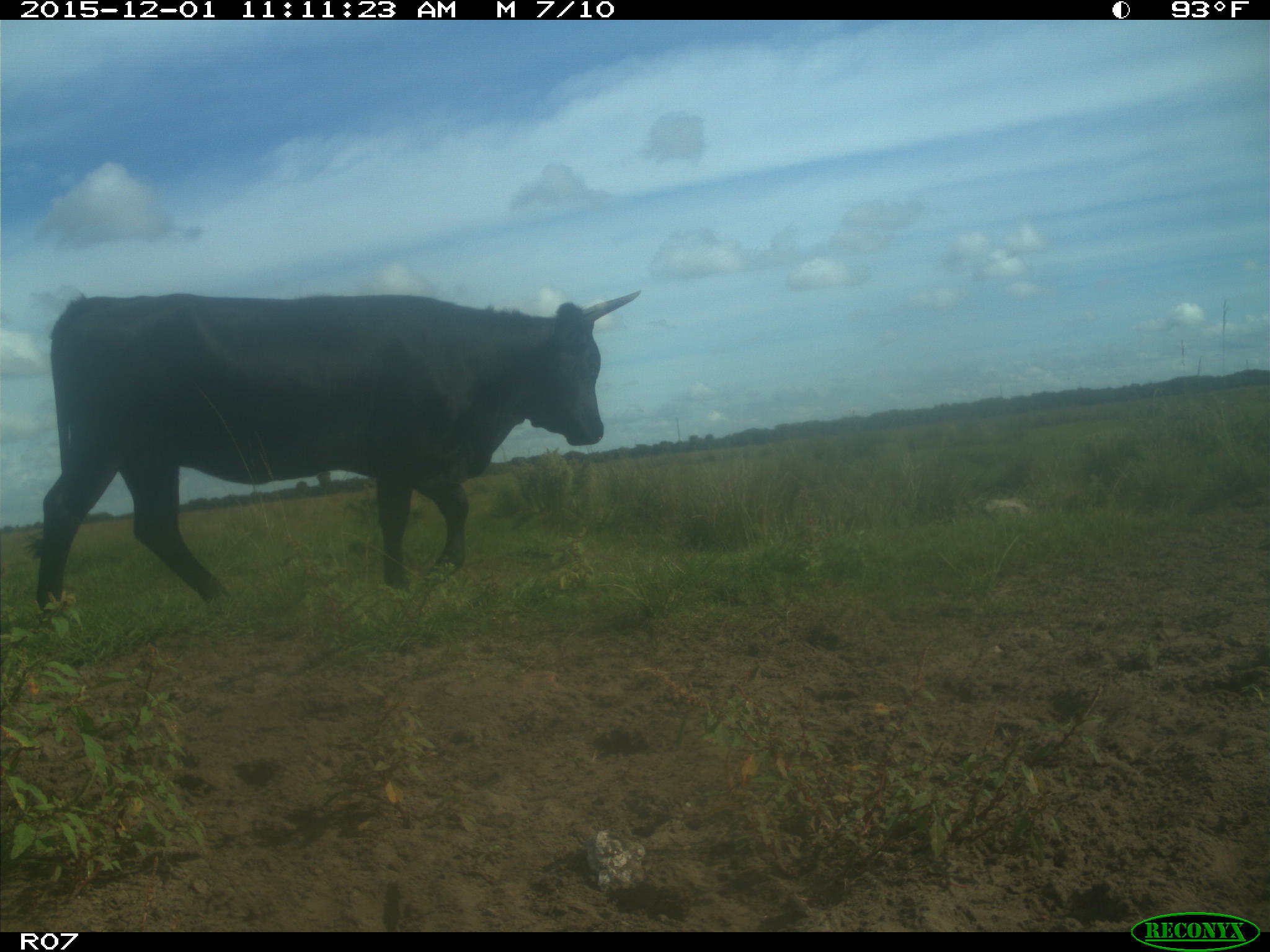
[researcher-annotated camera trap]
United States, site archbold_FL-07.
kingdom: Animalia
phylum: Chordata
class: Mammalia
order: Artiodactyla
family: Bovidae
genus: Bos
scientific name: Bos taurus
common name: domestic cow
Bos taurus (domestic cow).